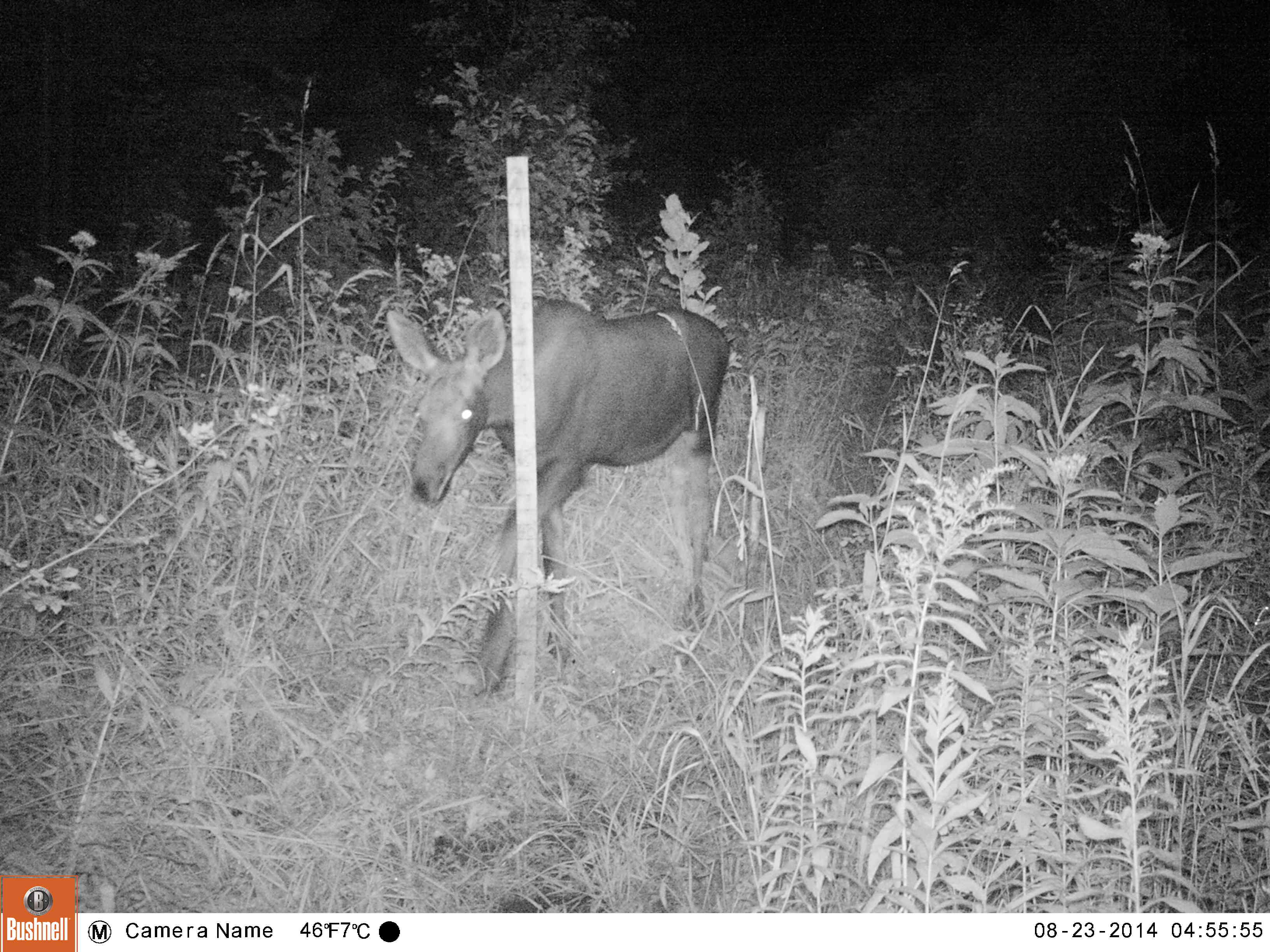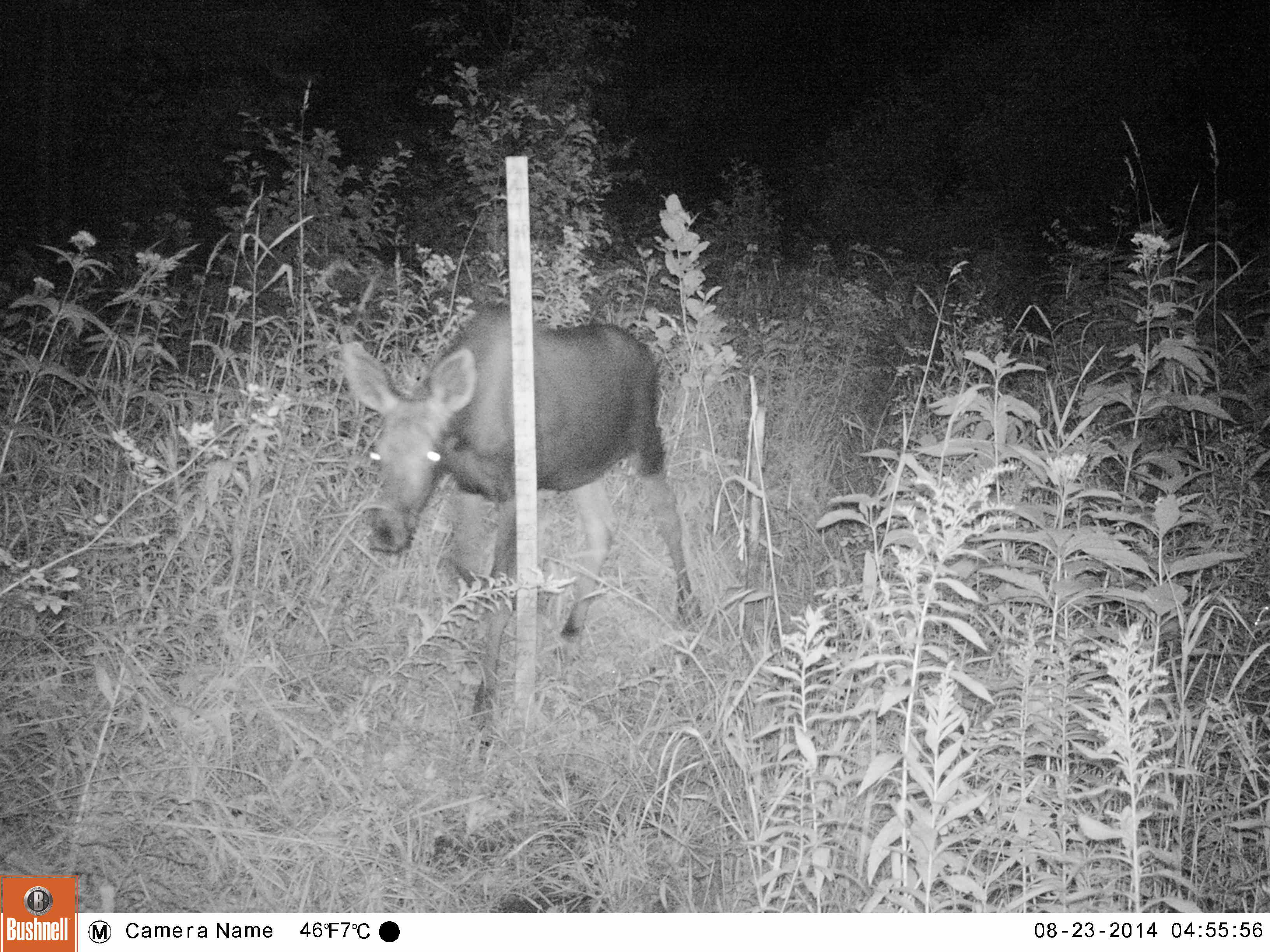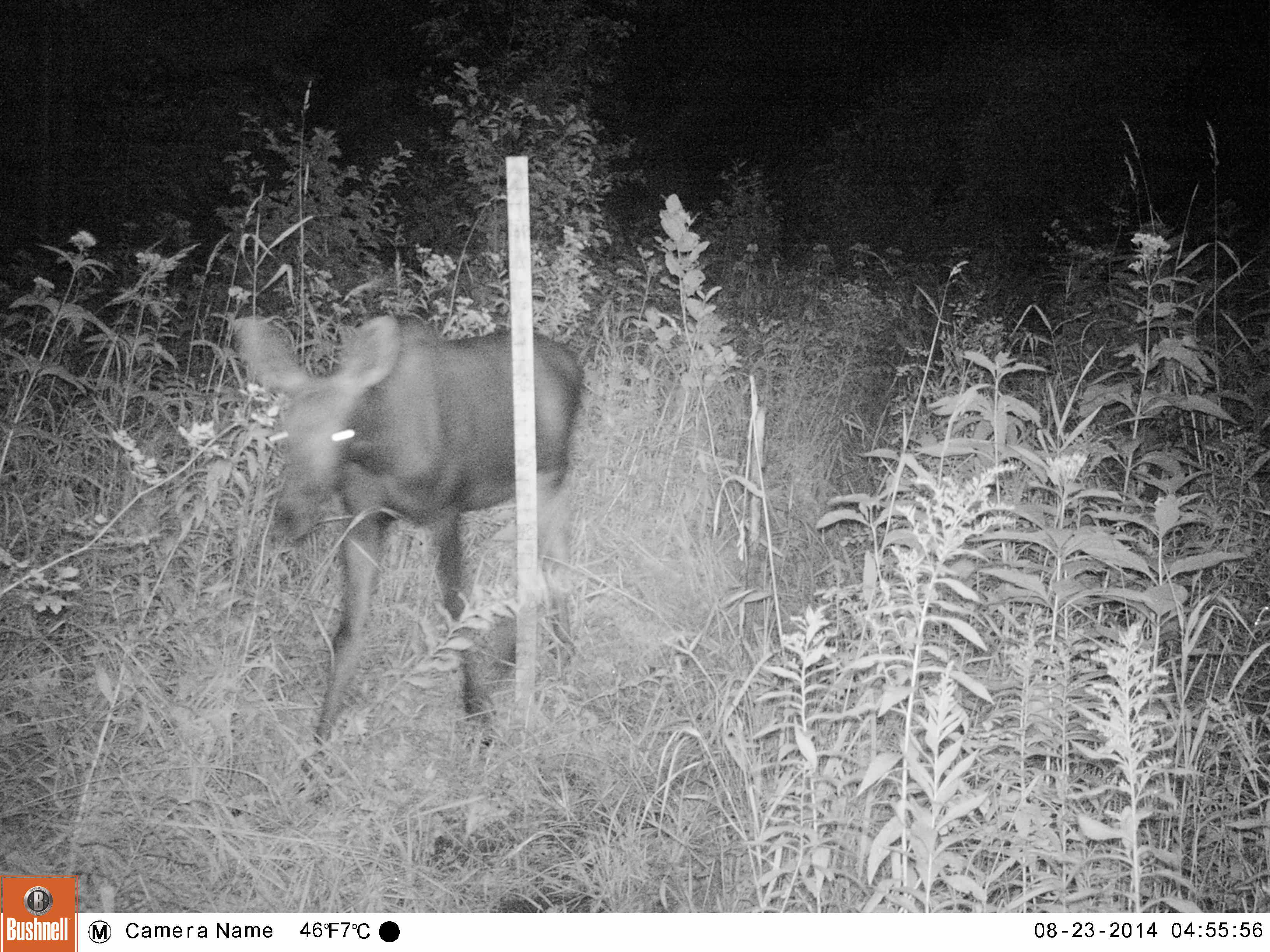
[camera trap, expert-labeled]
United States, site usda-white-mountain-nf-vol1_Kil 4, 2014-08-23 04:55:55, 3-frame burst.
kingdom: Animalia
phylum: Chordata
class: Mammalia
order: Artiodactyla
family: Cervidae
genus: Alces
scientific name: Alces alces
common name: moose